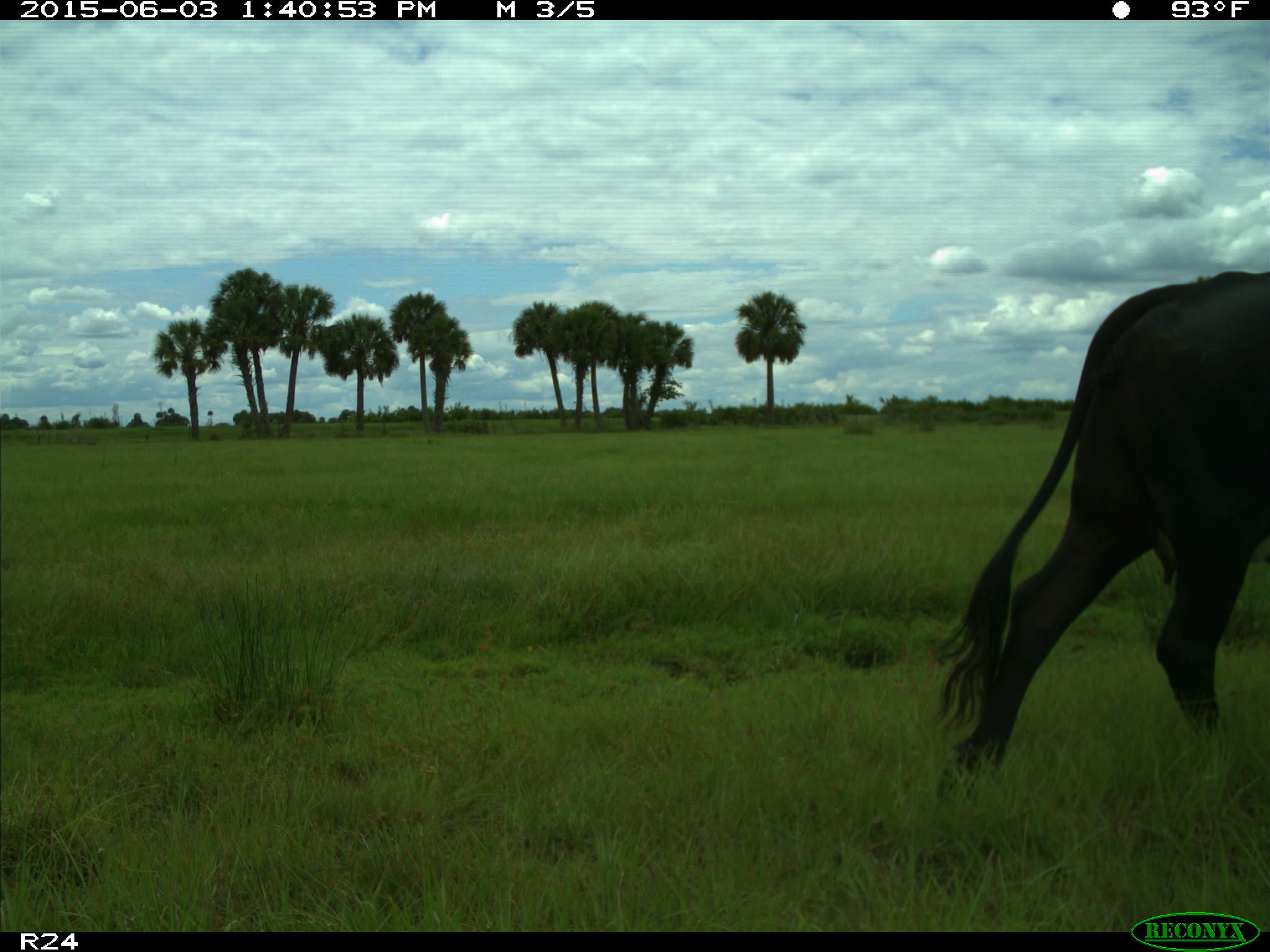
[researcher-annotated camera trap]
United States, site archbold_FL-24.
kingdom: Animalia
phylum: Chordata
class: Mammalia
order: Artiodactyla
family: Bovidae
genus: Bos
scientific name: Bos taurus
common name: domestic cow